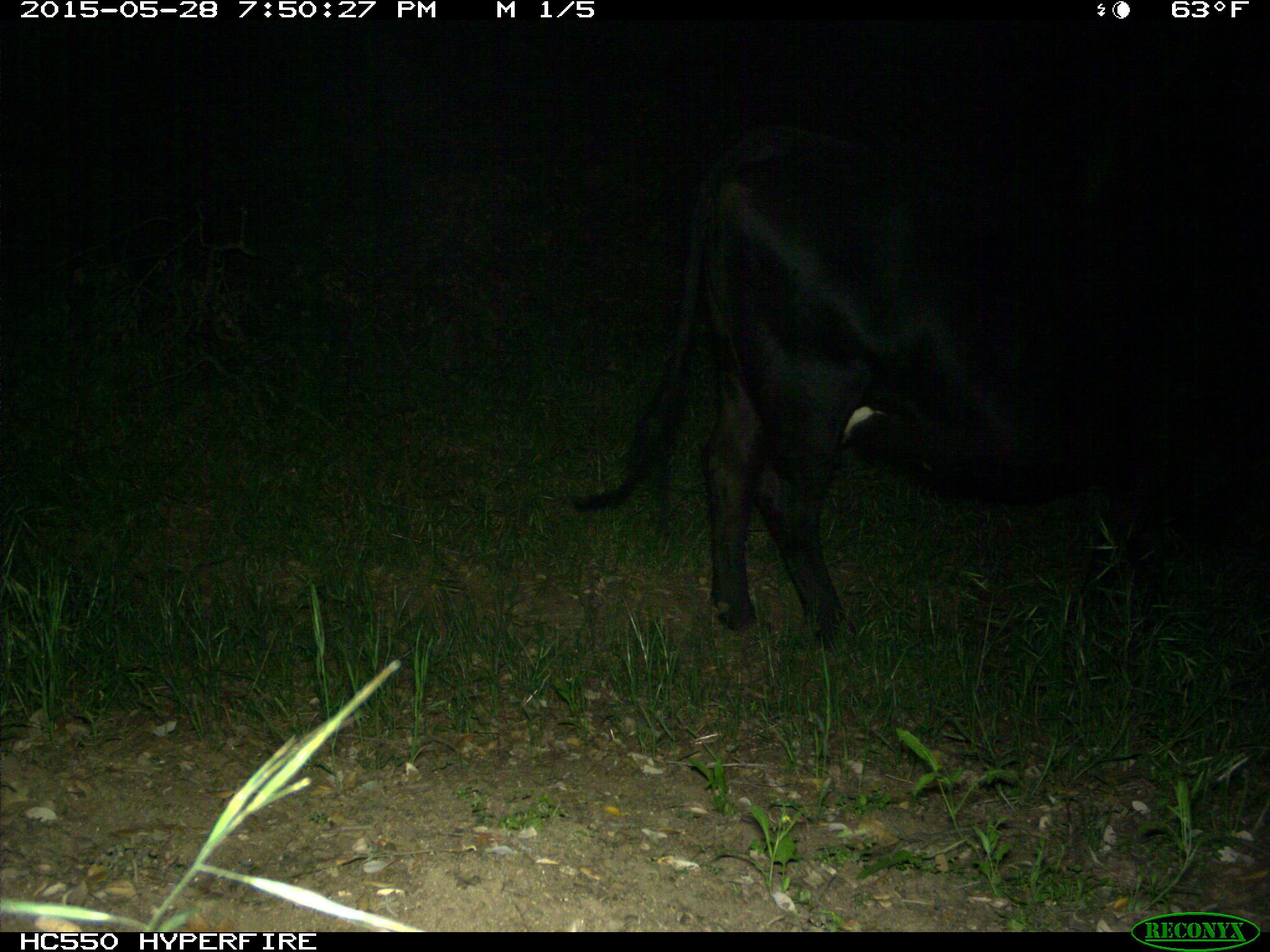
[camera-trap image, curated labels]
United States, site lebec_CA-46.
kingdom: Animalia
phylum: Chordata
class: Mammalia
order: Artiodactyla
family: Bovidae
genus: Bos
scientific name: Bos taurus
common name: domestic cow